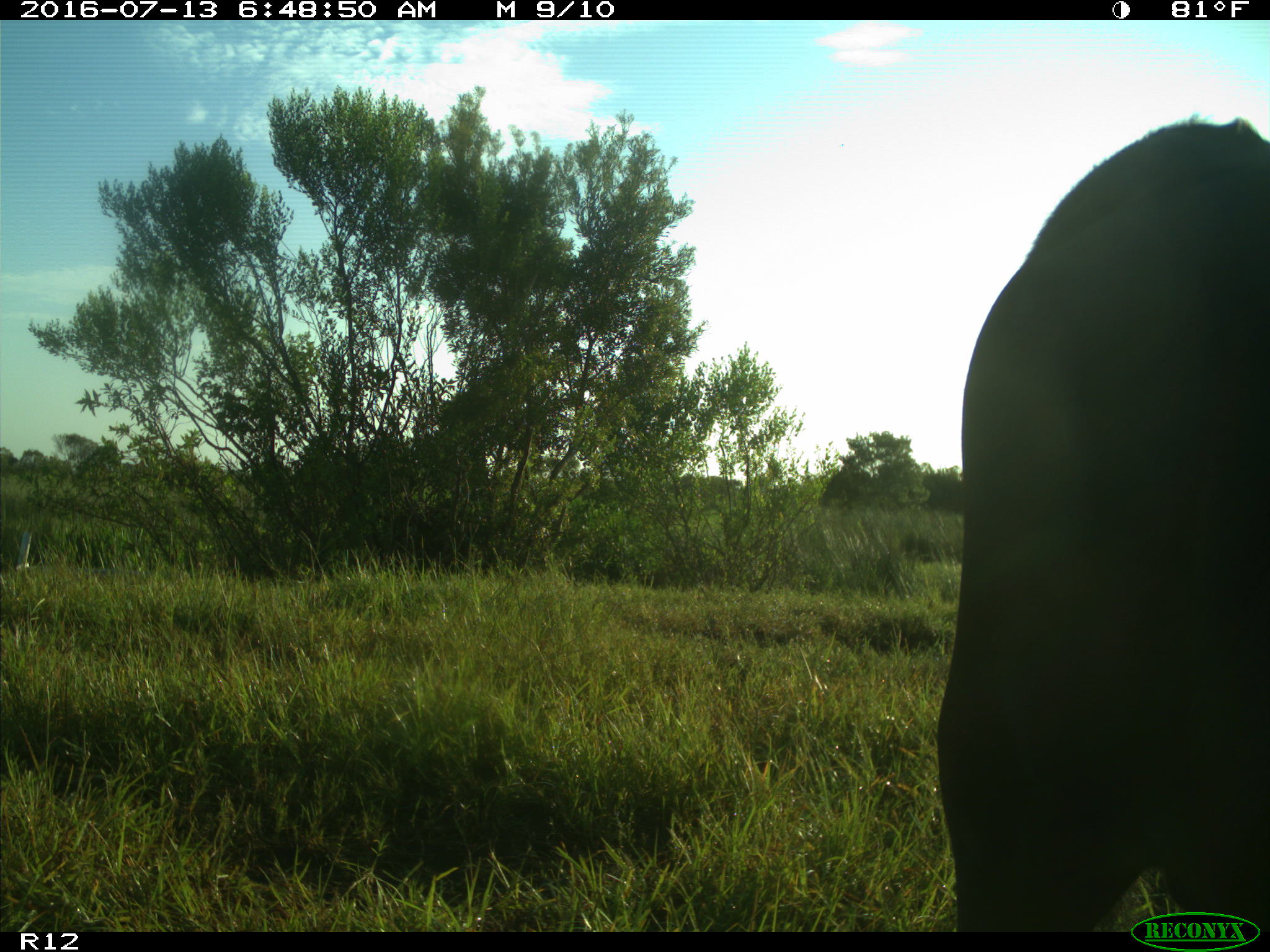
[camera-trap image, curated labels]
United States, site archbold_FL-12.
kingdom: Animalia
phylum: Chordata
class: Mammalia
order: Artiodactyla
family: Bovidae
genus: Bos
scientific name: Bos taurus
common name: domestic cow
Bos taurus (domestic cow).